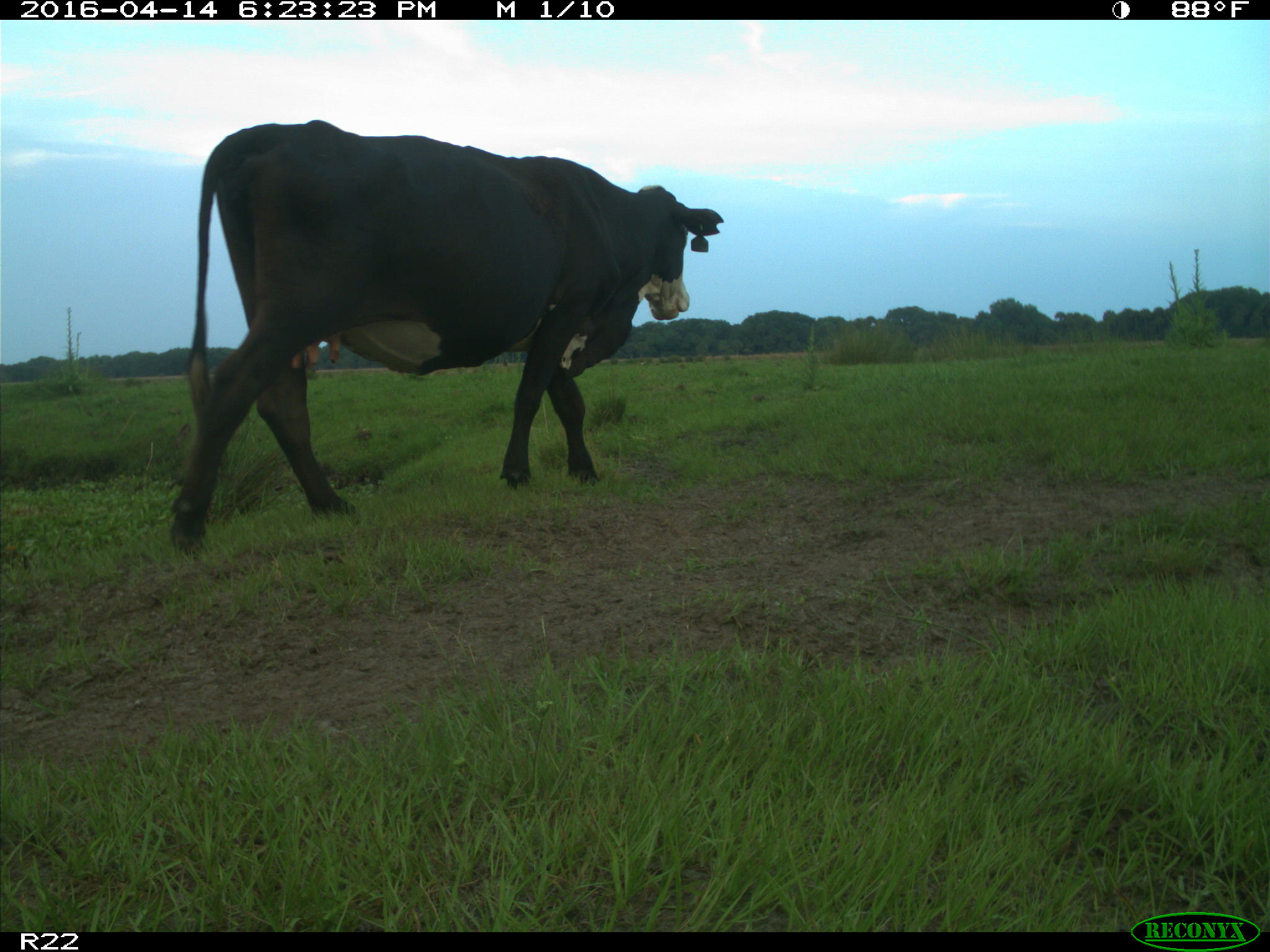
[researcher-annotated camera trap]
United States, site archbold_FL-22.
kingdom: Animalia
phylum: Chordata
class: Mammalia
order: Artiodactyla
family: Bovidae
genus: Bos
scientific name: Bos taurus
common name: domestic cow